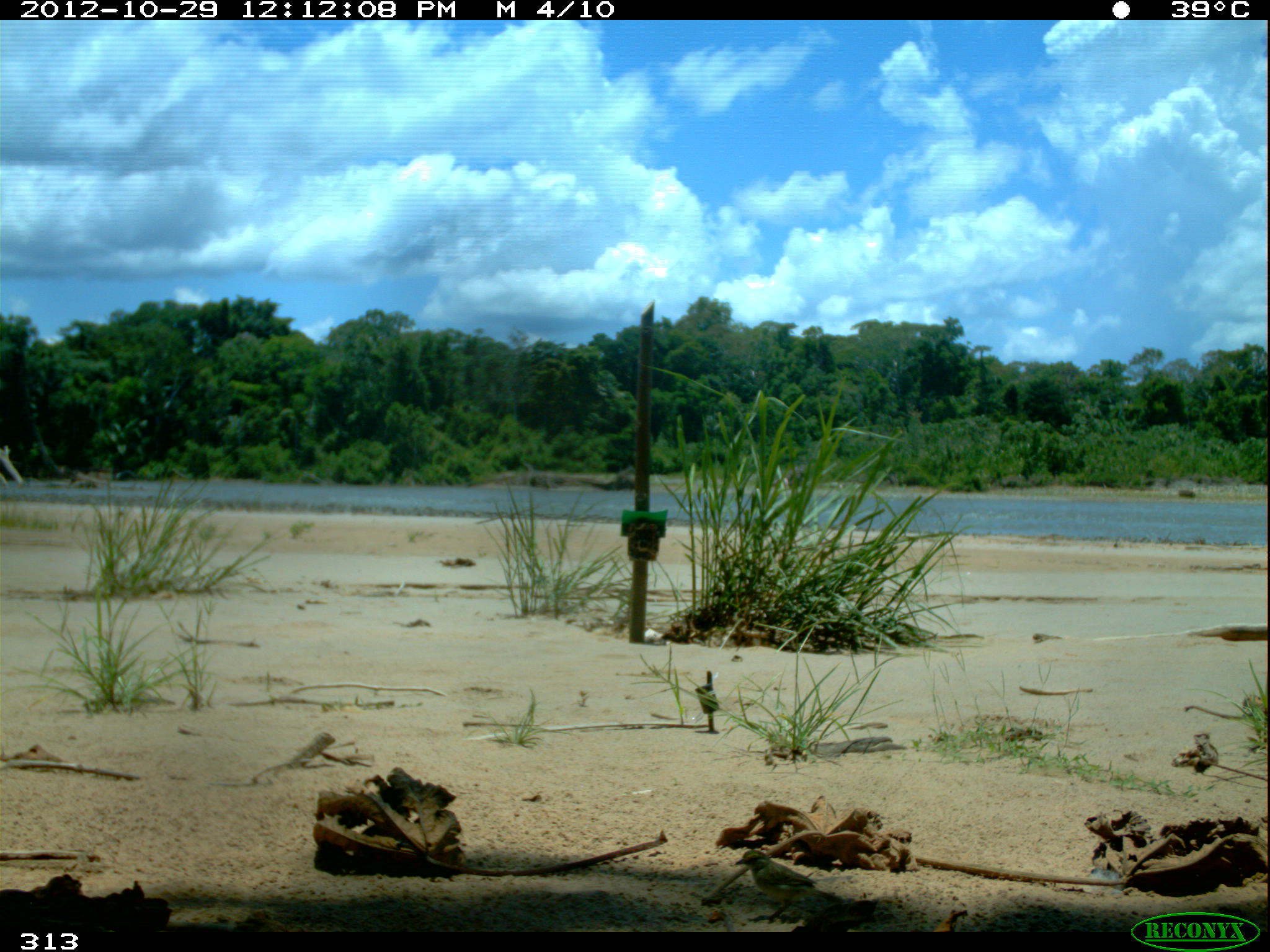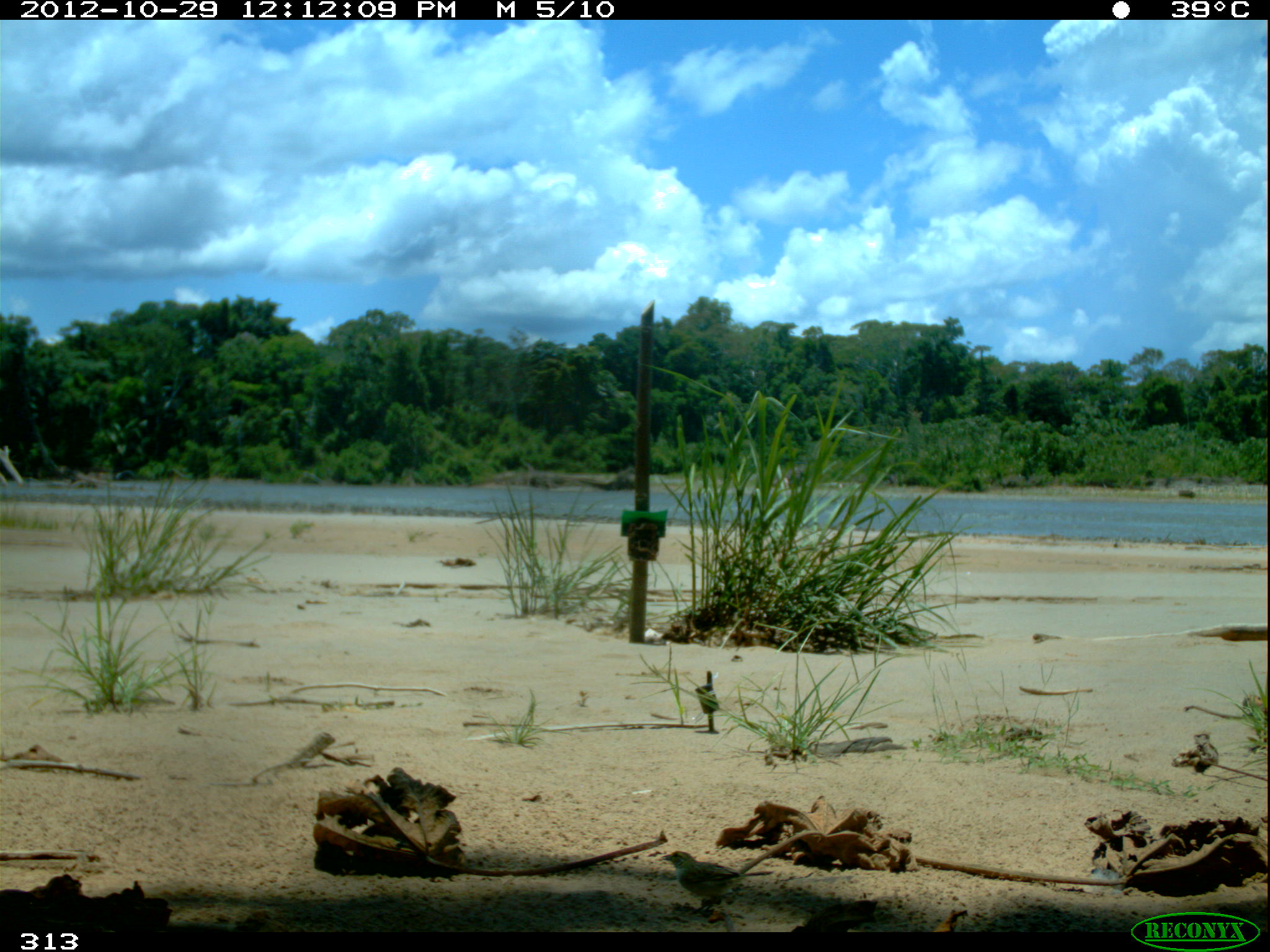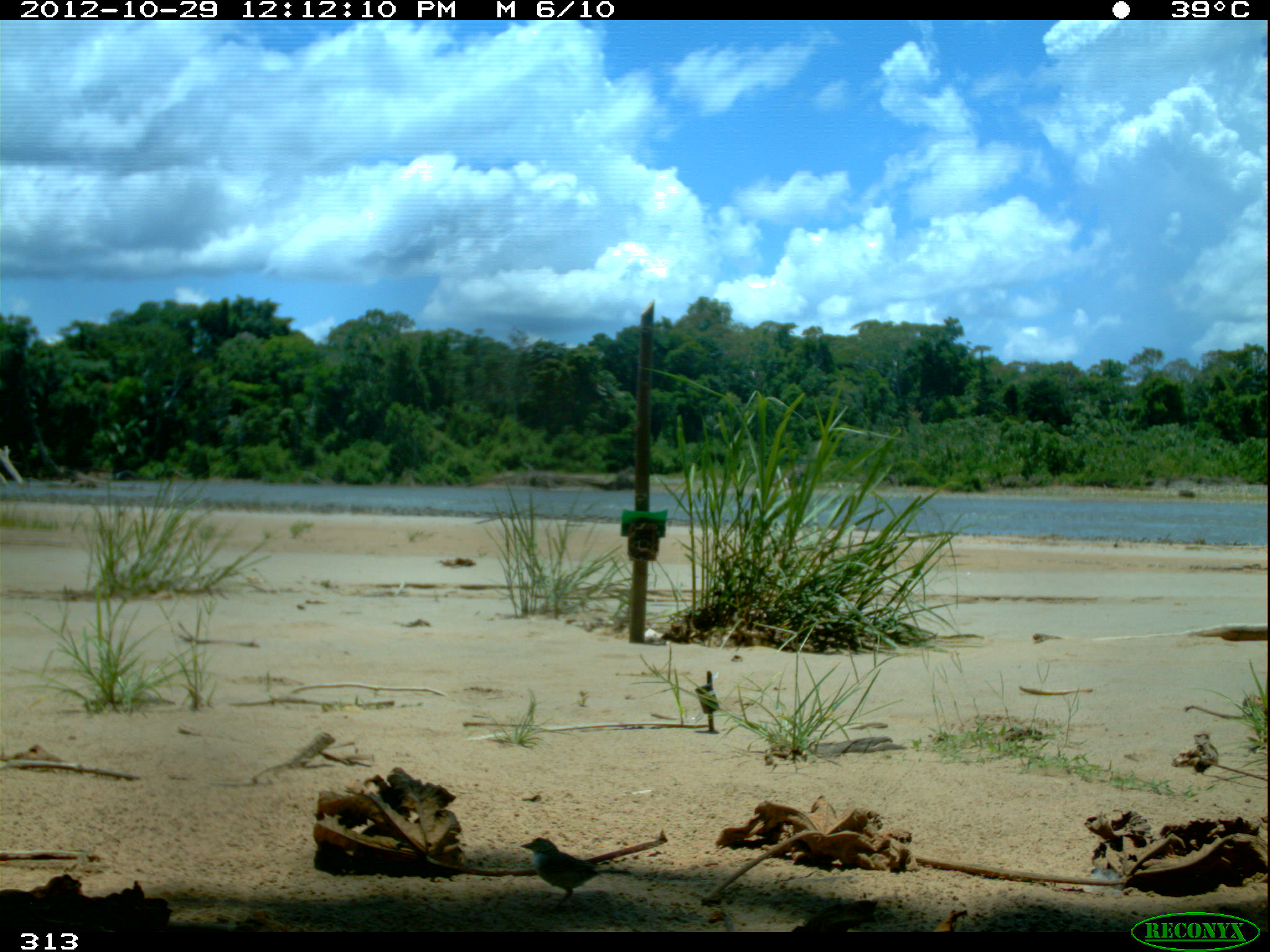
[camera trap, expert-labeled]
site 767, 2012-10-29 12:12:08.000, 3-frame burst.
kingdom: Animalia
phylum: Chordata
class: Aves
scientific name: Aves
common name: bird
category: unknown bird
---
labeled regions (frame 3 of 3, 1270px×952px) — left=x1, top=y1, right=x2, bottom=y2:
unknown bird: left=520, top=829, right=668, bottom=915